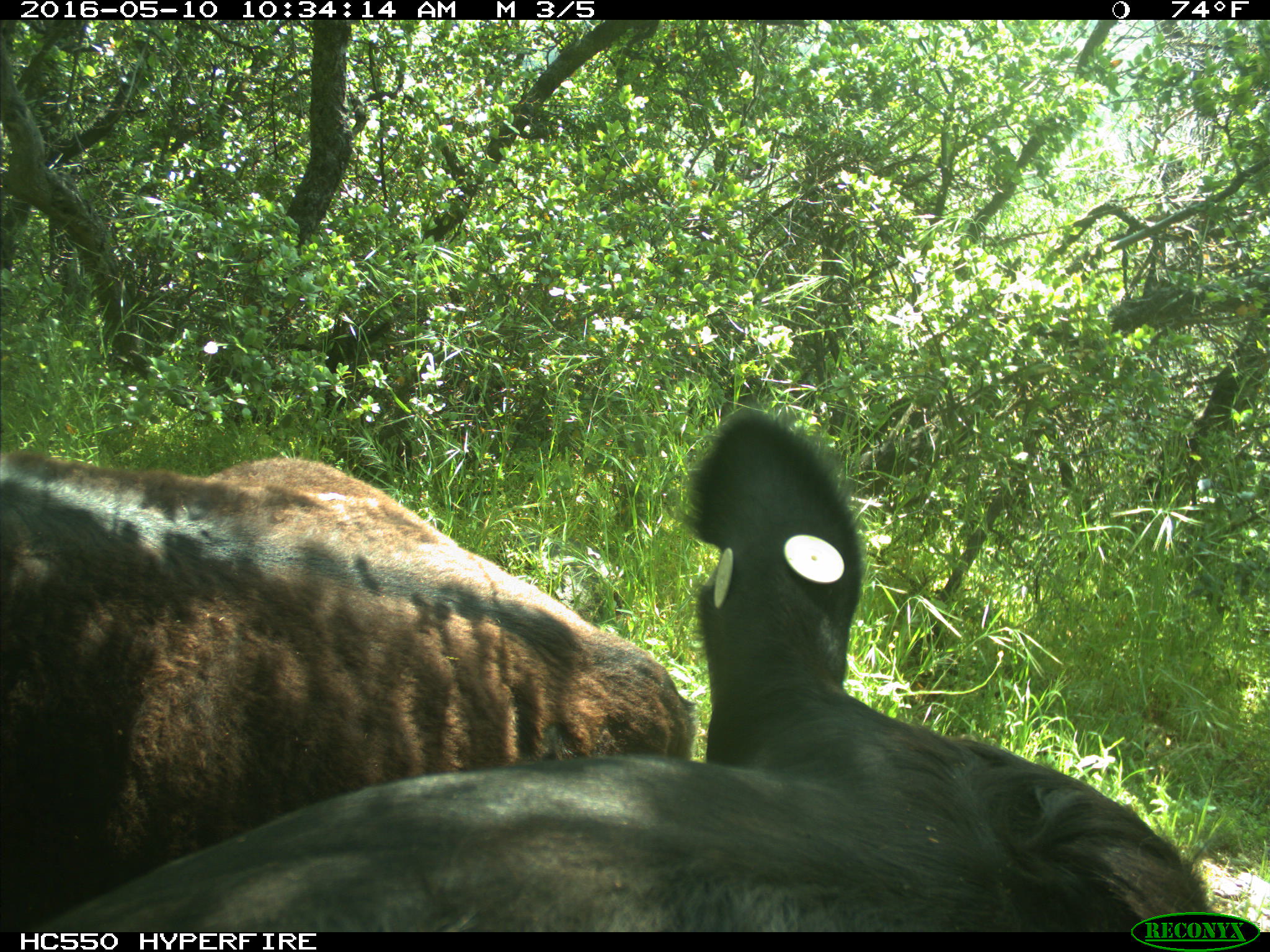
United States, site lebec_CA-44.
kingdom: Animalia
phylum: Chordata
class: Mammalia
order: Artiodactyla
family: Bovidae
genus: Bos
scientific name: Bos taurus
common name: domestic cow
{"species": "Bos taurus (domestic cow)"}